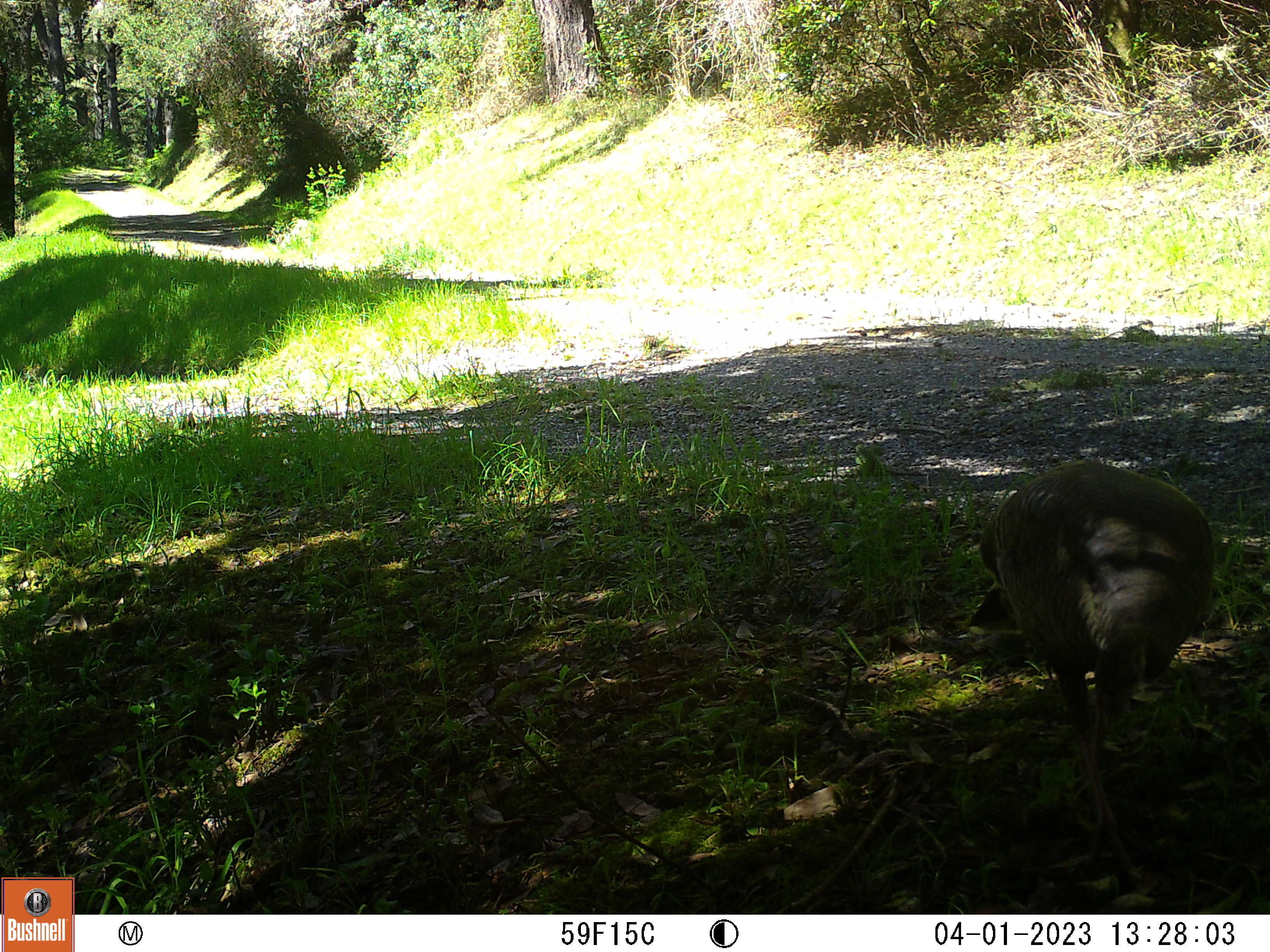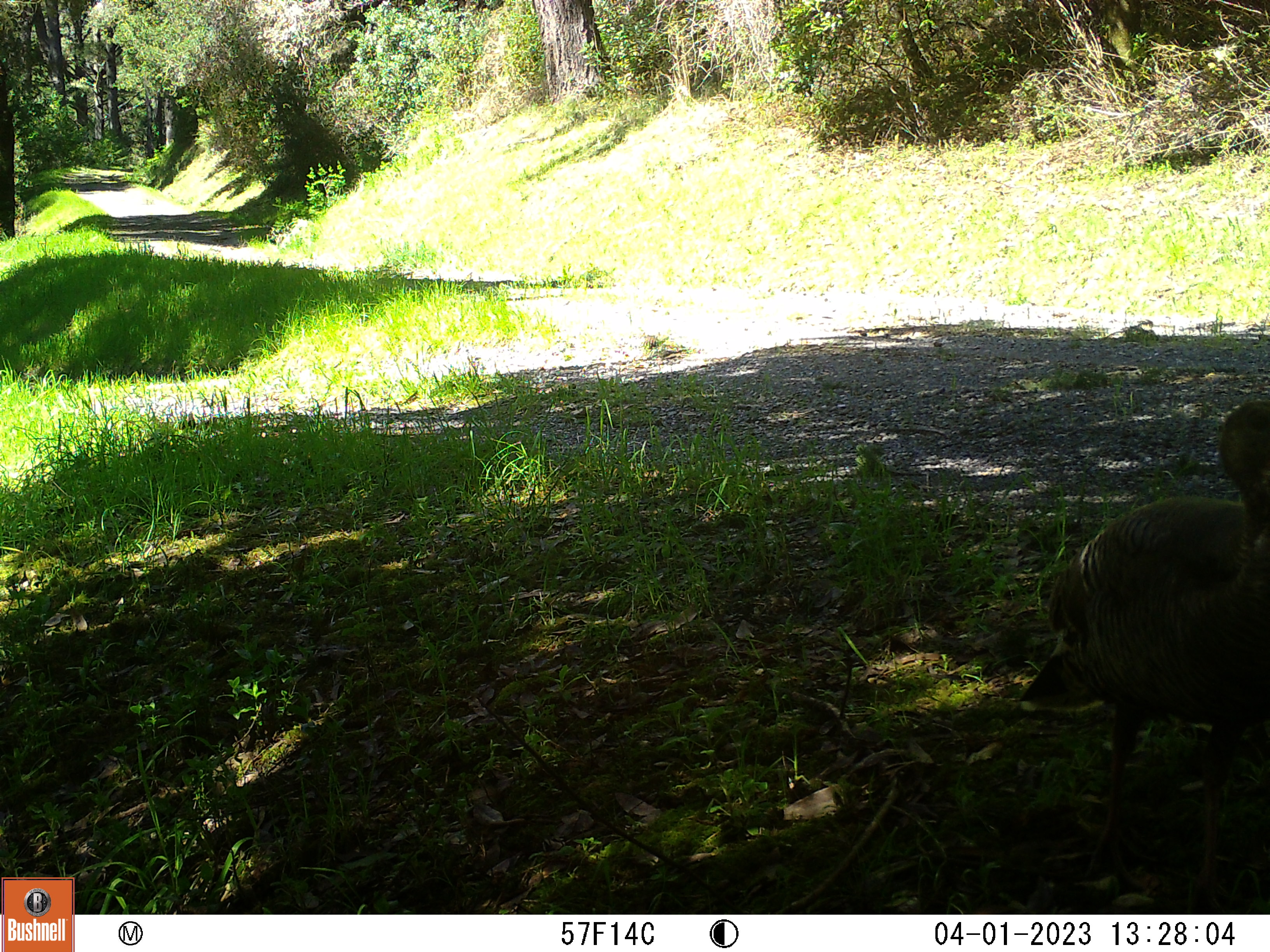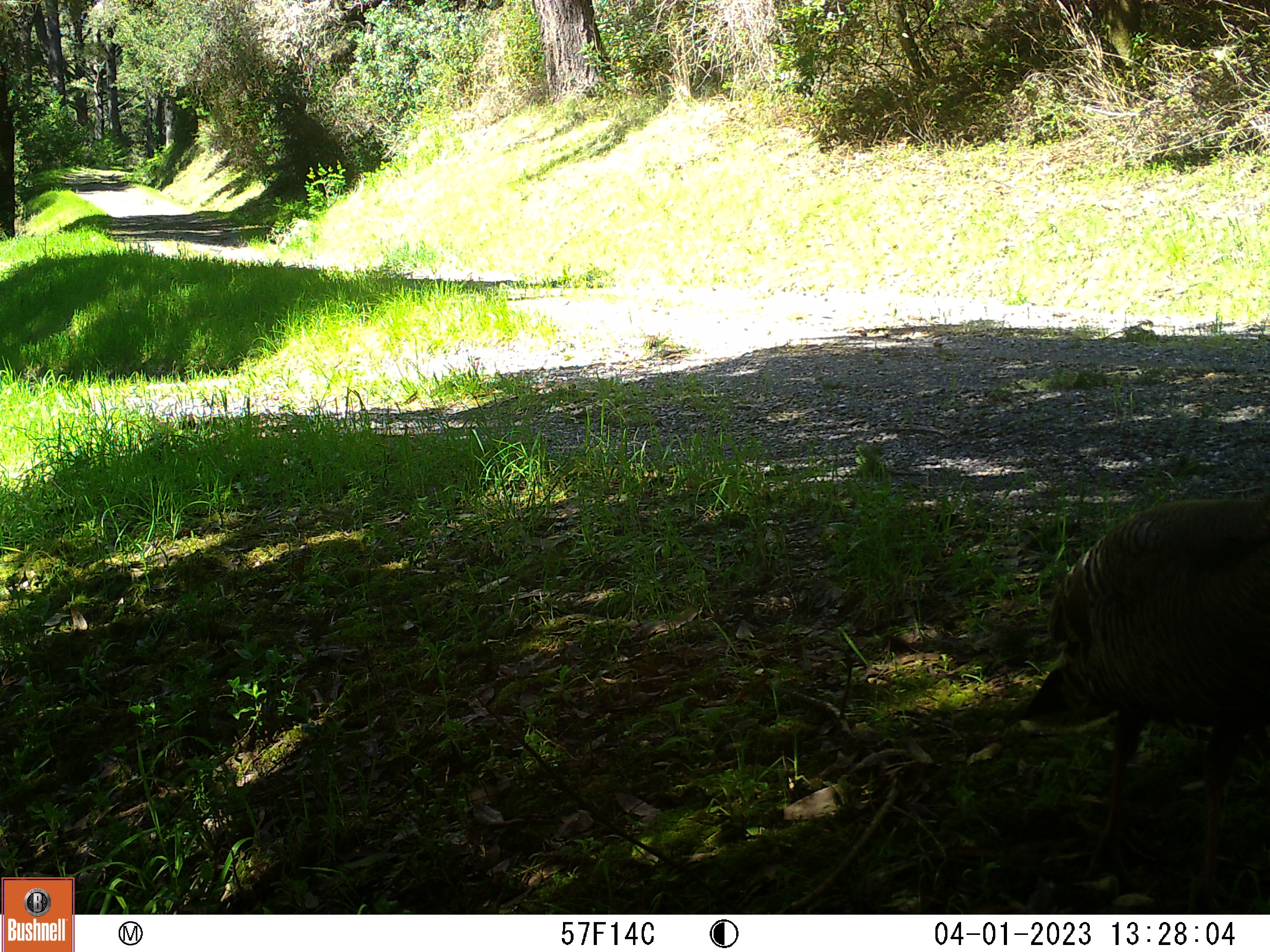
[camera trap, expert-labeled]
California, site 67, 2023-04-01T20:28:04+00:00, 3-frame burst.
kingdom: Animalia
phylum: Chordata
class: Aves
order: Galliformes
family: Phasianidae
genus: Meleagris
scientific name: Meleagris gallopavo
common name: turkey